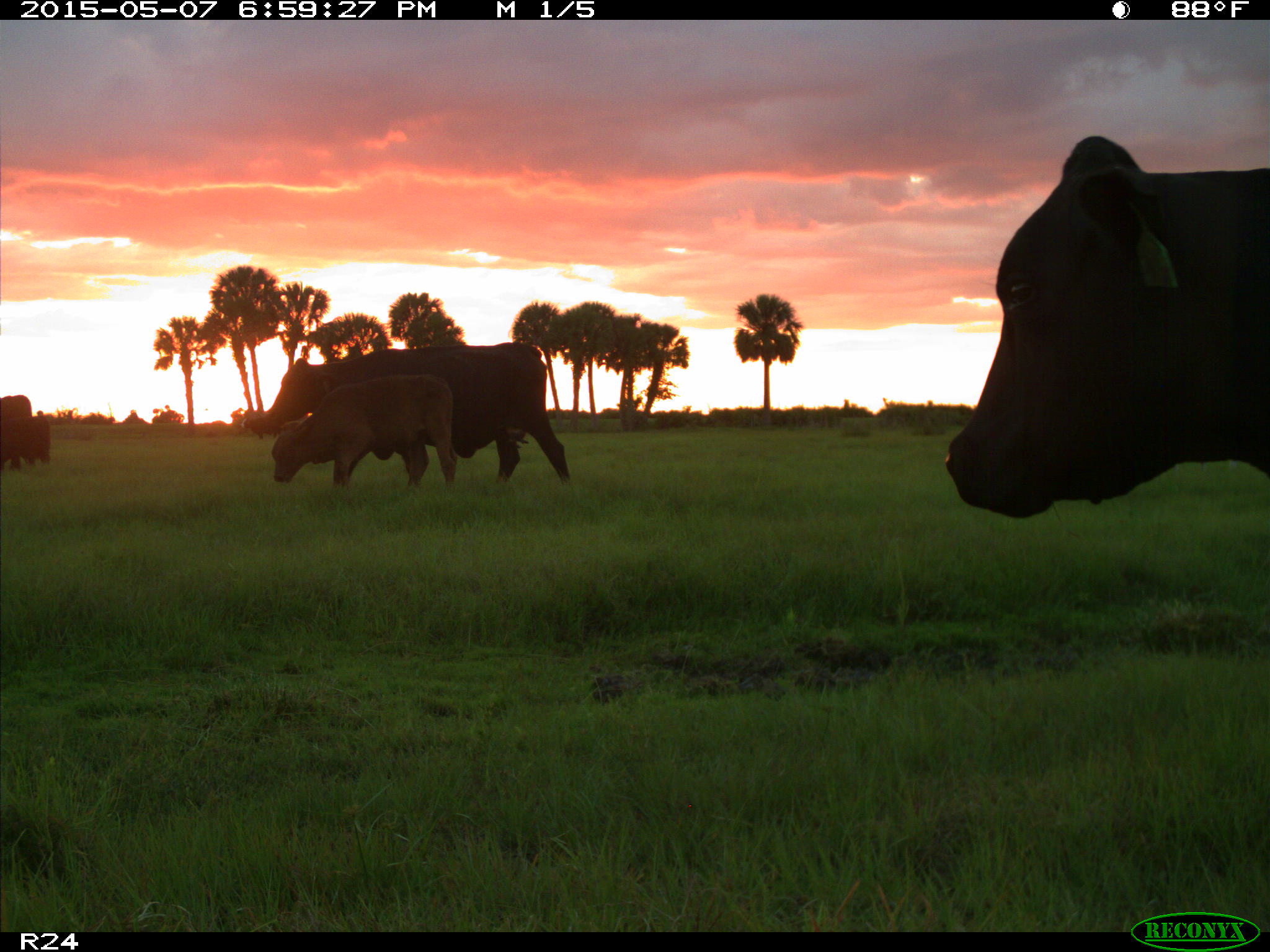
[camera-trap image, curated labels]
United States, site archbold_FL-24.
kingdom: Animalia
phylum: Chordata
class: Mammalia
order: Artiodactyla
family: Bovidae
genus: Bos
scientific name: Bos taurus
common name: domestic cow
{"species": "Bos taurus (domestic cow)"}